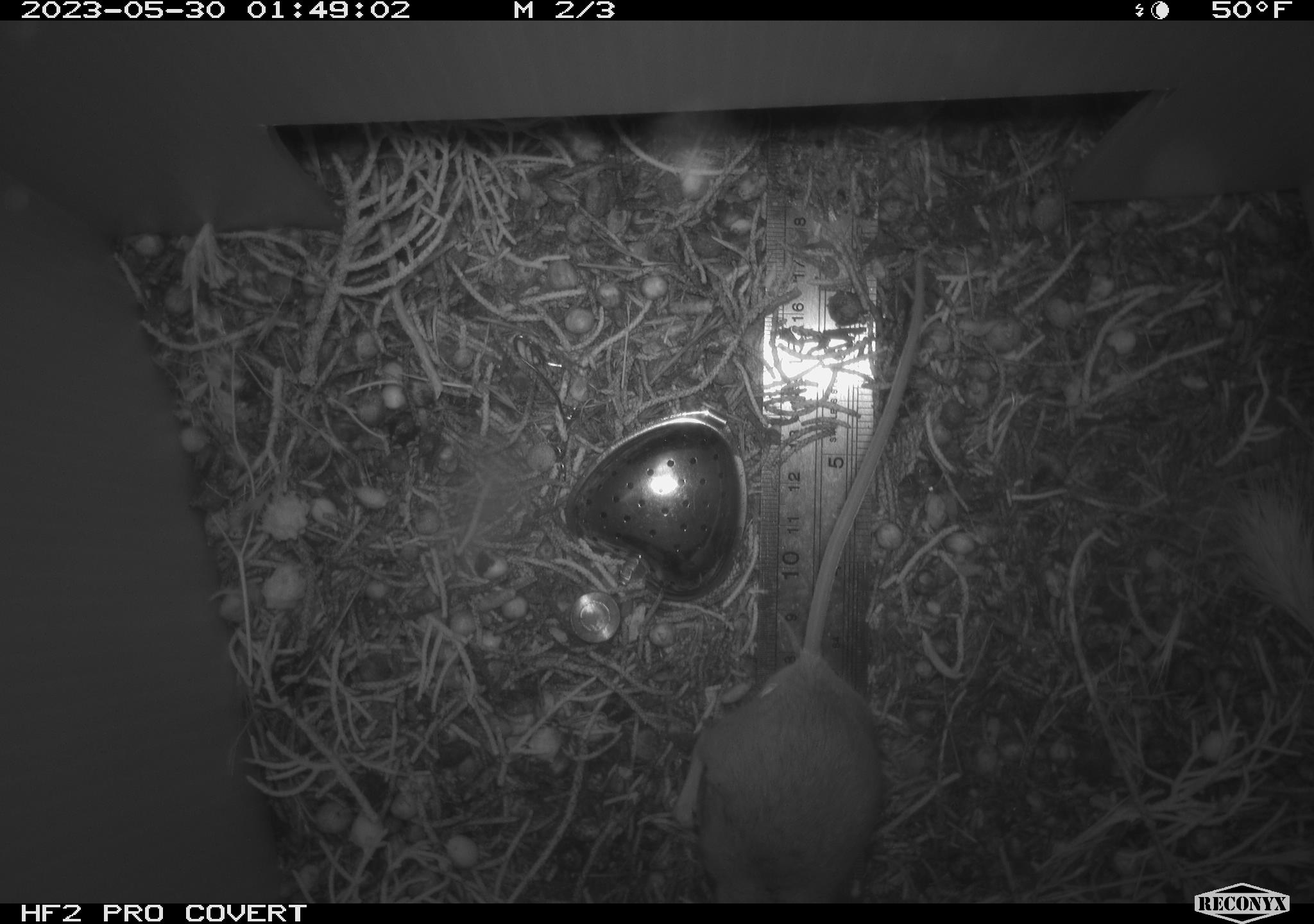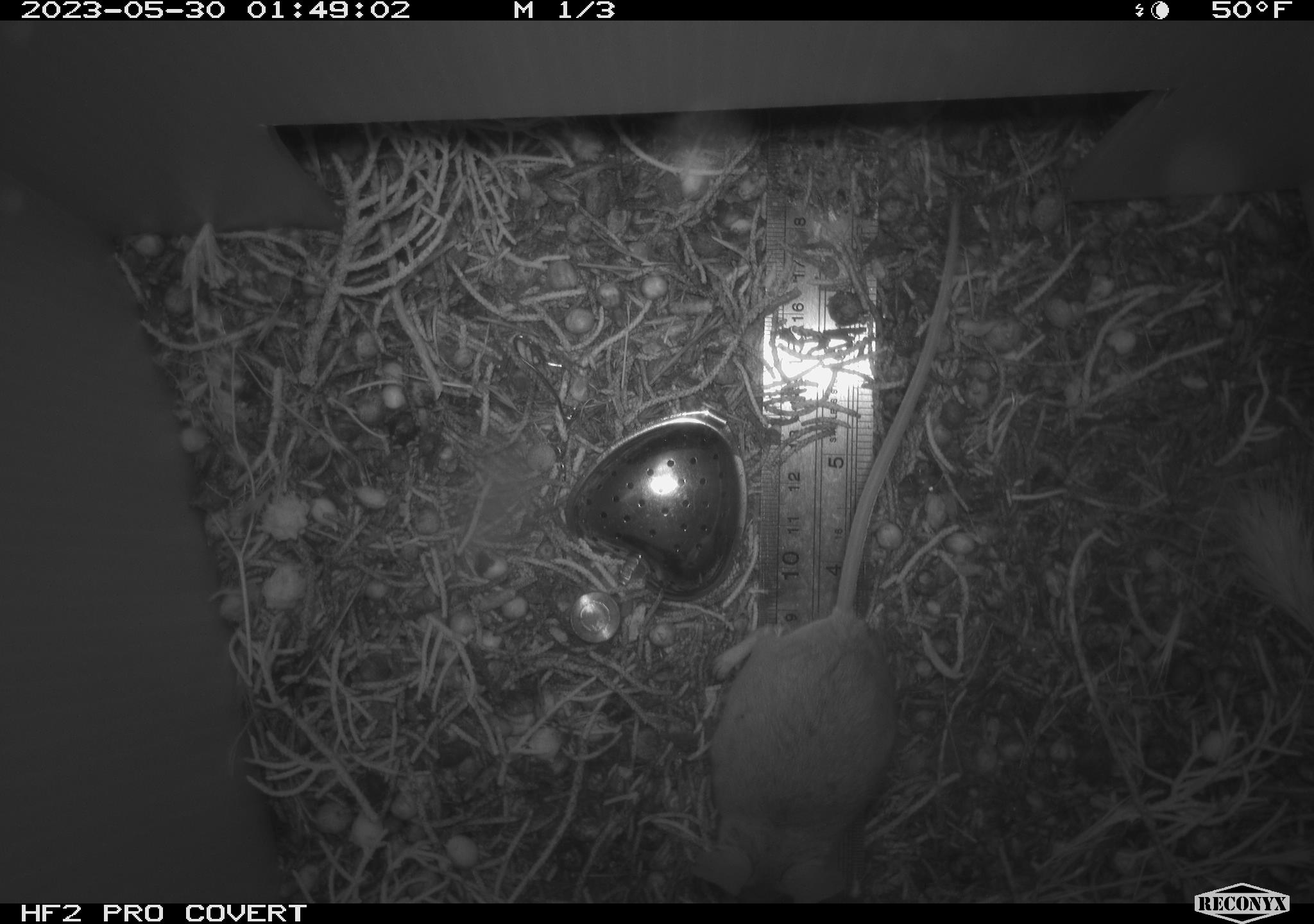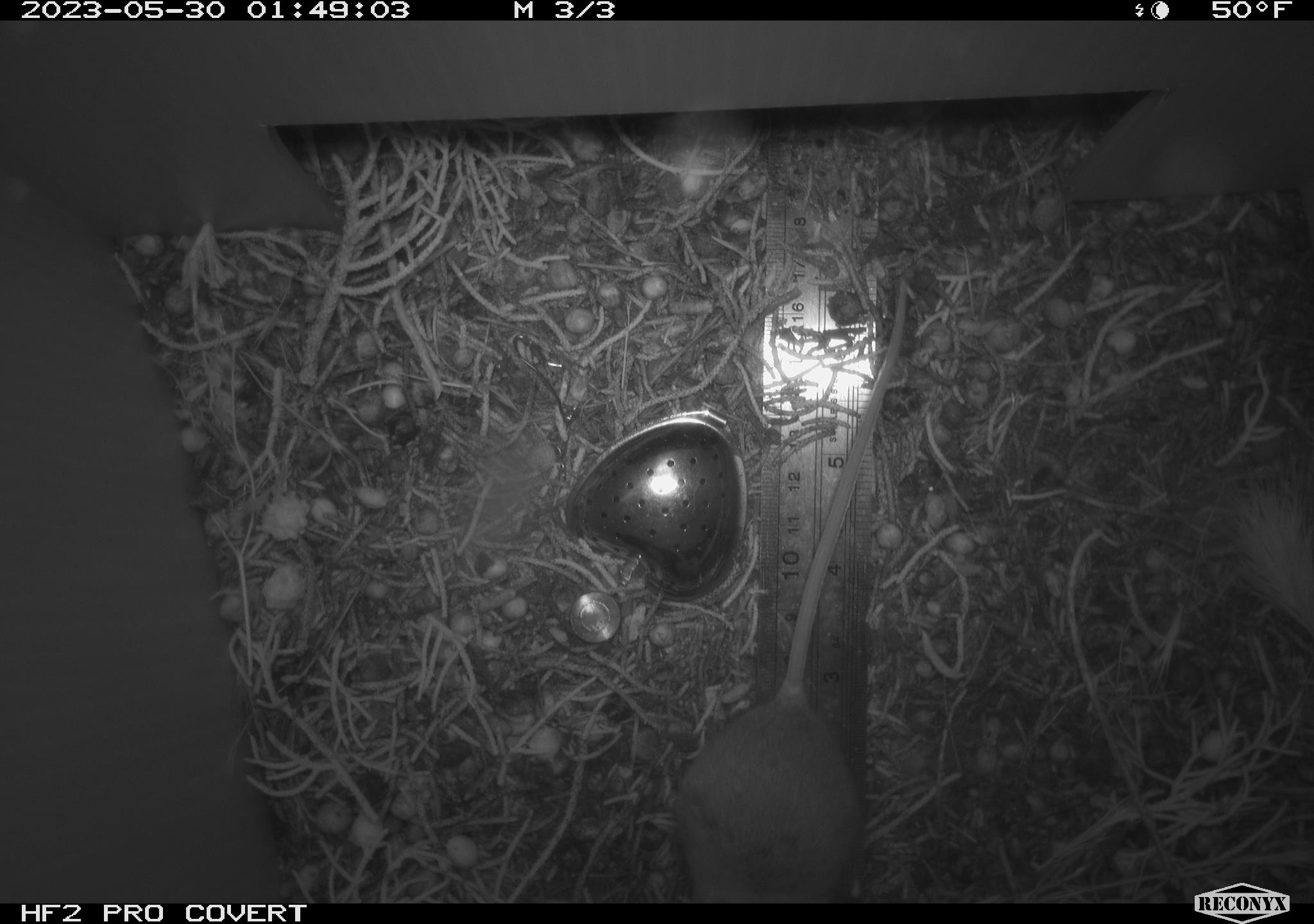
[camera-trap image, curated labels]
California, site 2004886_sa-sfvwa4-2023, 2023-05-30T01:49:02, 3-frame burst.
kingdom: Animalia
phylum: Chordata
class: Mammalia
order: Rodentia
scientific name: Rodentia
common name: mouse species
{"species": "mouse species (Rodentia)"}